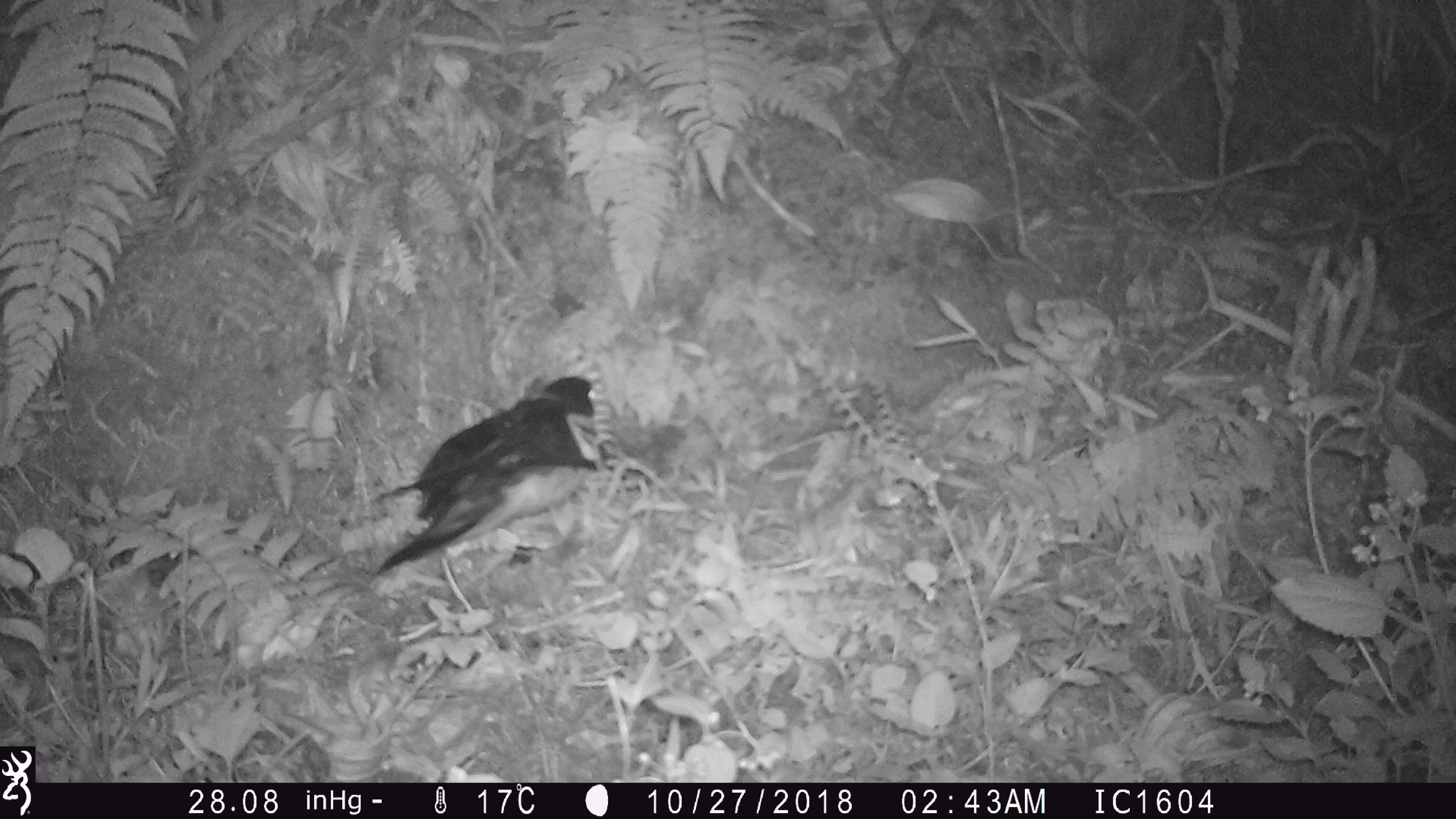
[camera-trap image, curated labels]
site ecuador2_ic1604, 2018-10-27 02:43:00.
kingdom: Animalia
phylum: Chordata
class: Aves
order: Procellariiformes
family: Procellariidae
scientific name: Procellariidae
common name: petrel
Petrel (Procellariidae).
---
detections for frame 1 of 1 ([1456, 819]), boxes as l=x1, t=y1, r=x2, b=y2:
petrel: l=360, t=371, r=620, b=590